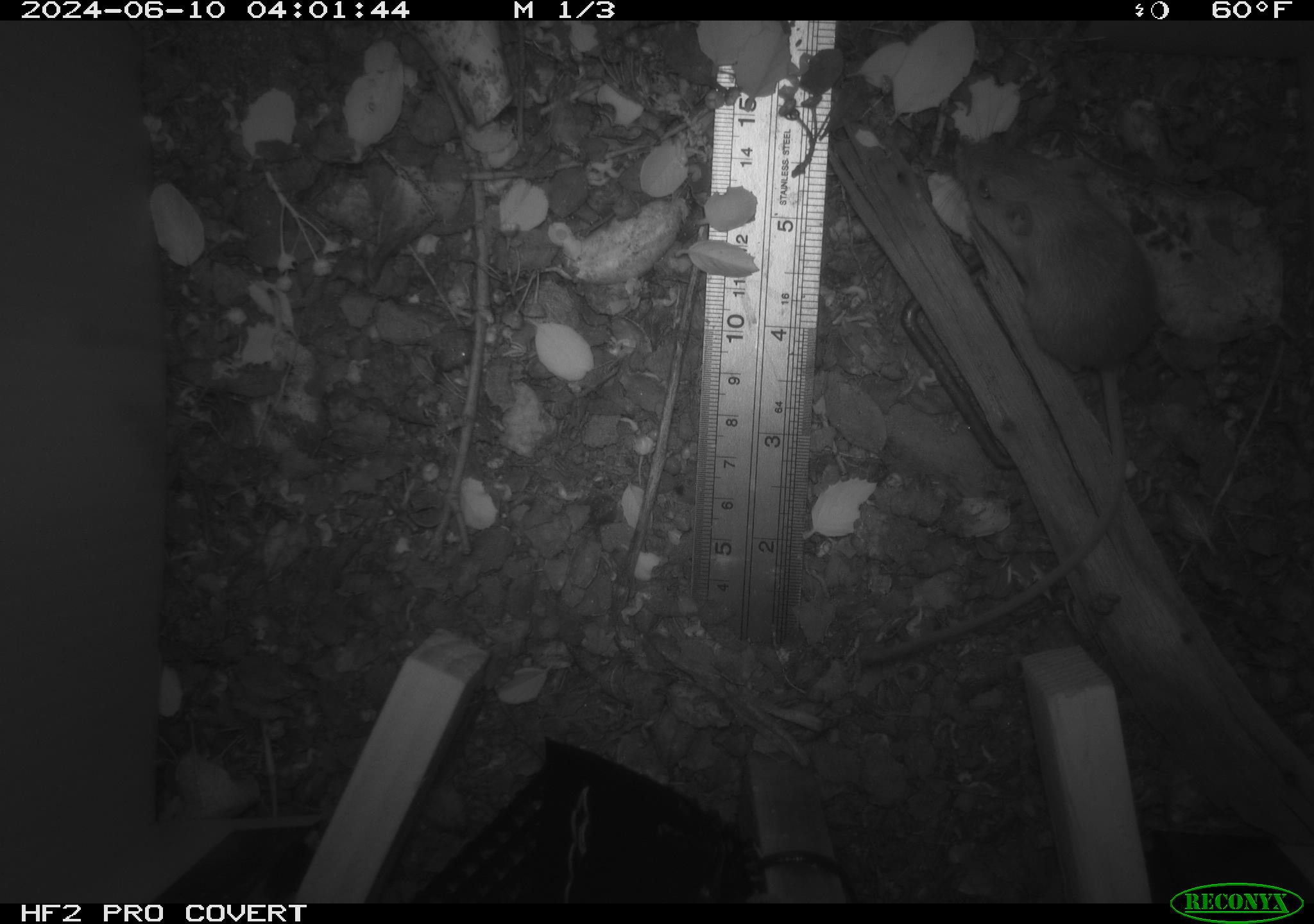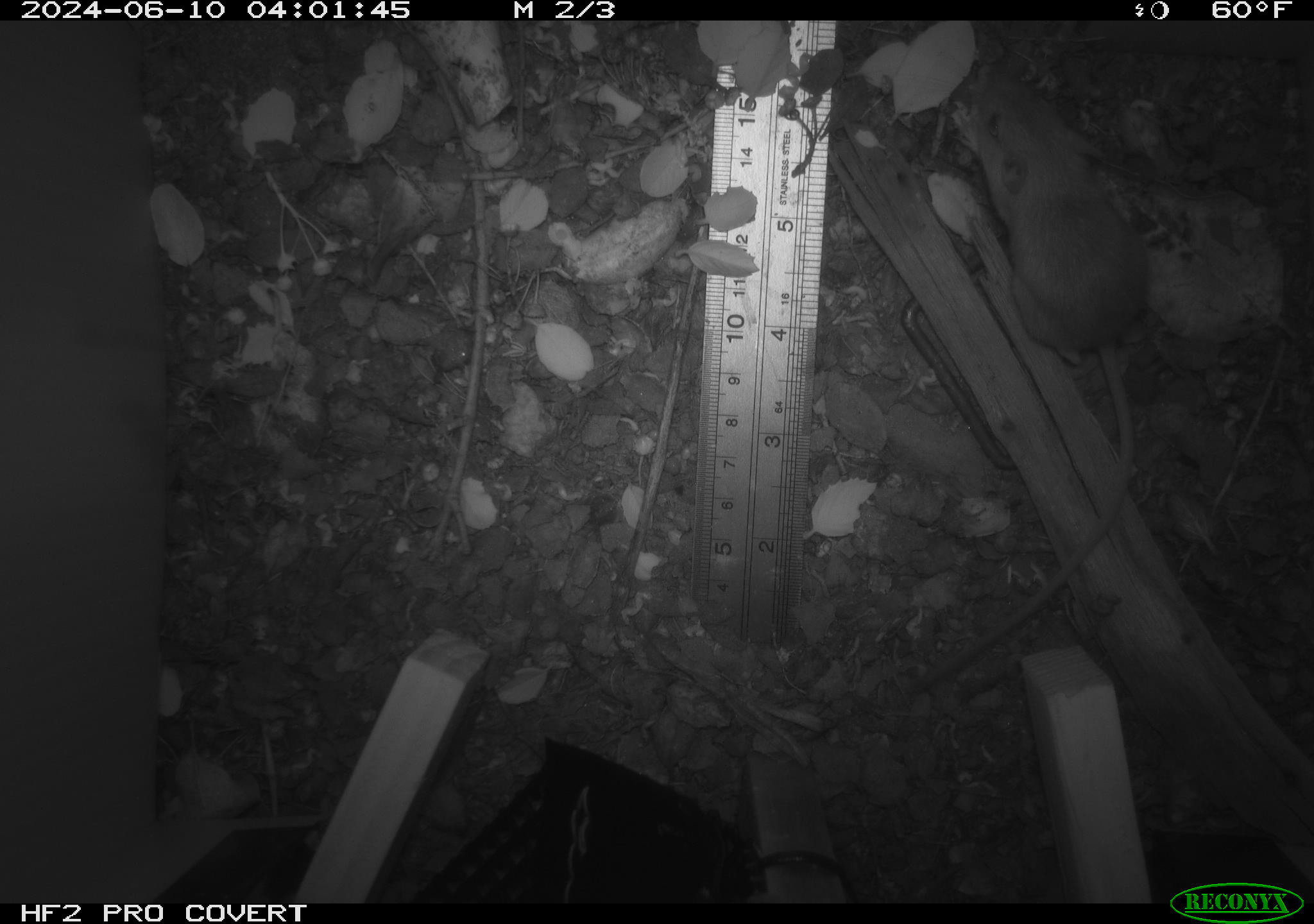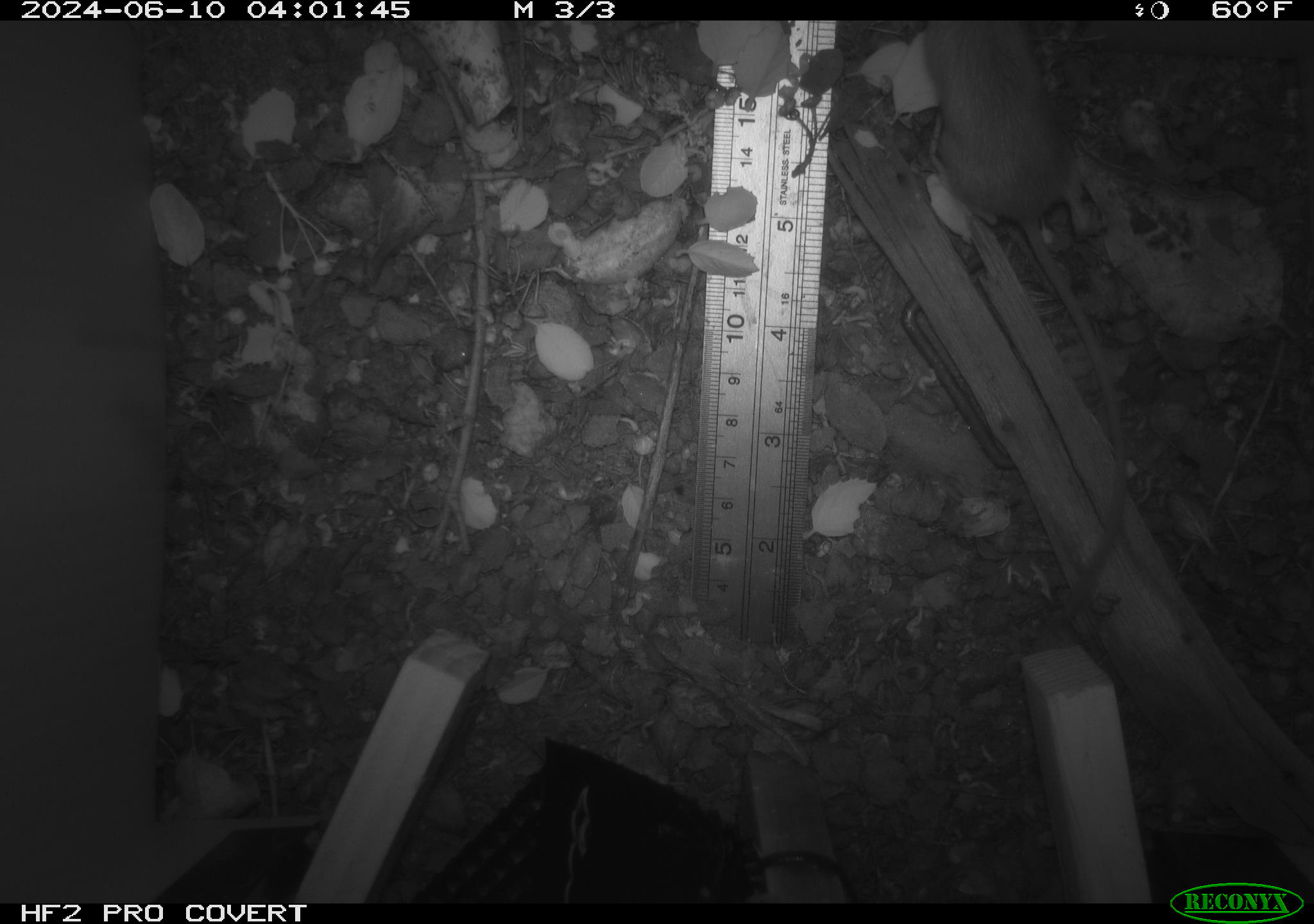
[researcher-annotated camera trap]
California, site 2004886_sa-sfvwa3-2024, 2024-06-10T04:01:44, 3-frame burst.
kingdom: Animalia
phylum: Chordata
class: Mammalia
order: Rodentia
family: Heteromyidae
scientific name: Heteromyidae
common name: kangaroo rats and pocket mice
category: heteromyidae family